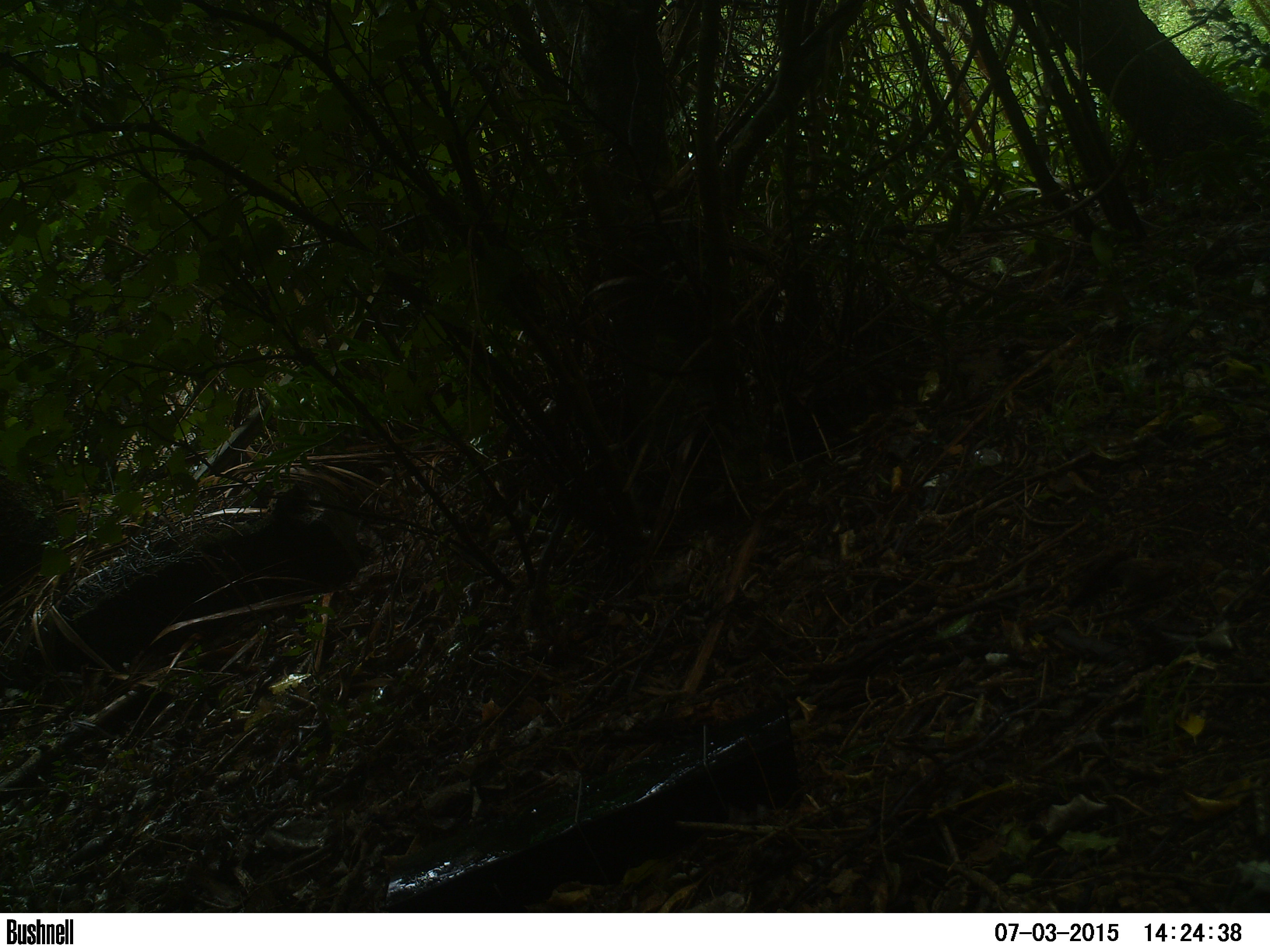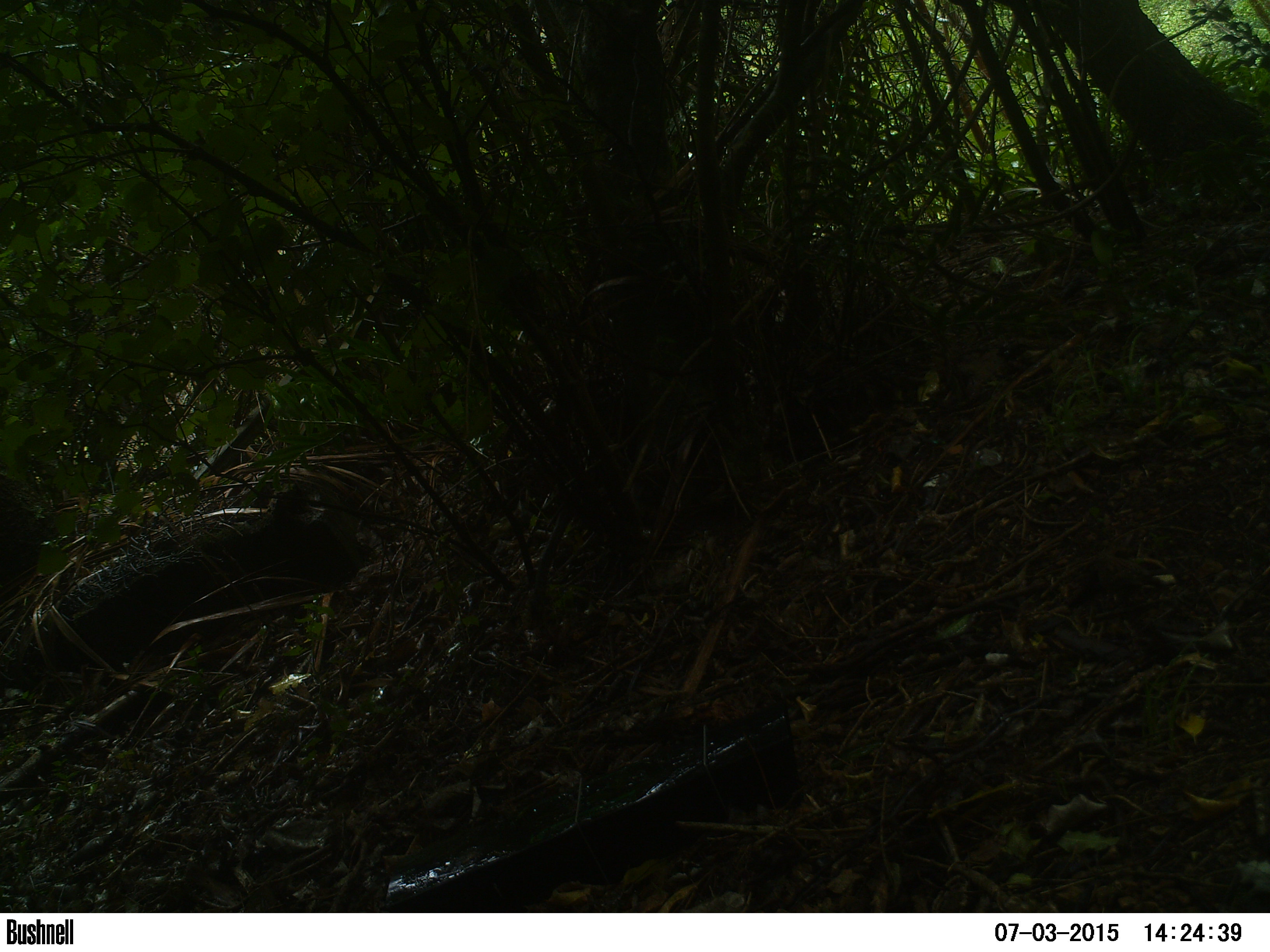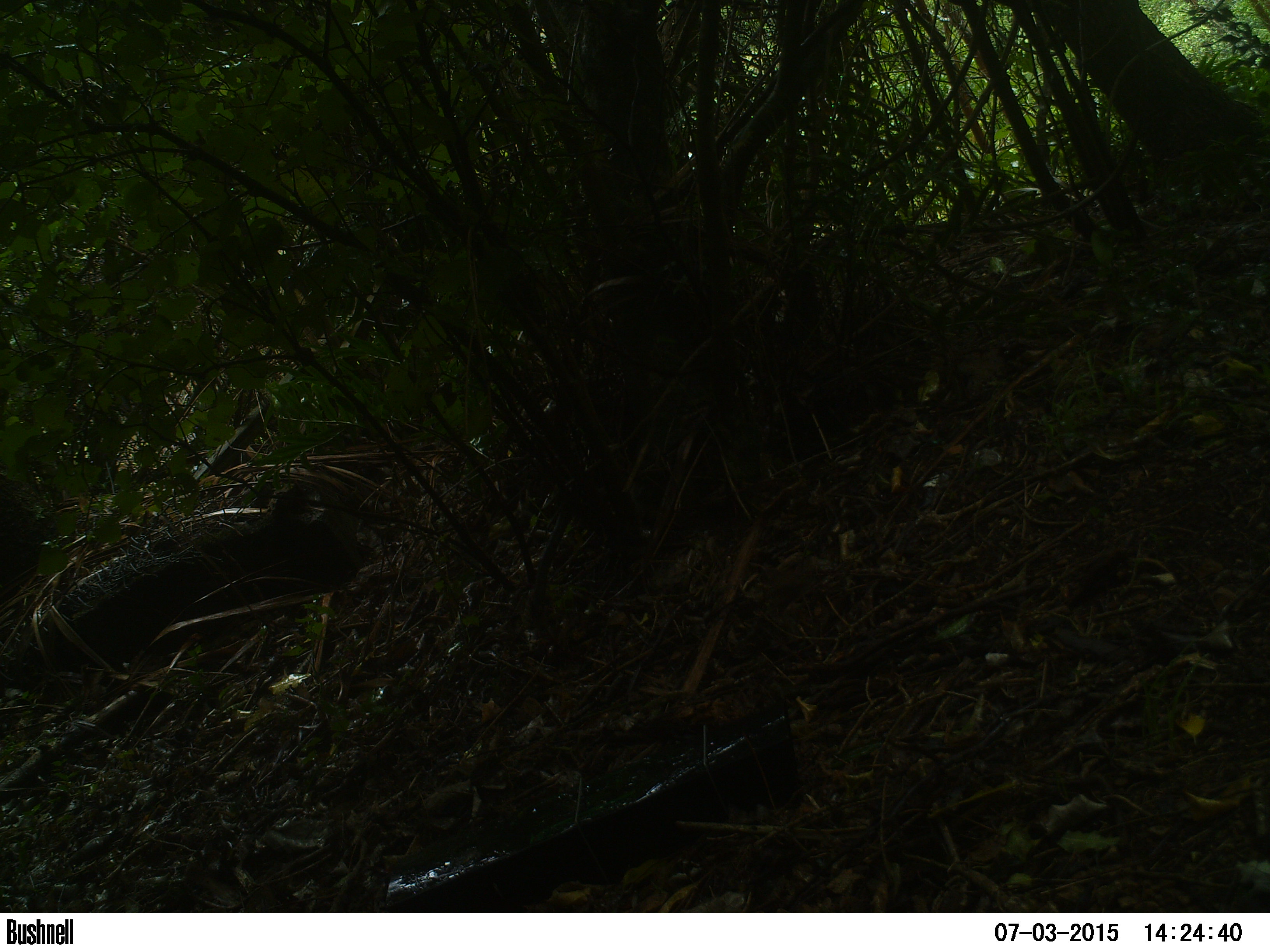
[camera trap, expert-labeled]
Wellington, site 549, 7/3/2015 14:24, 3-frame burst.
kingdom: Animalia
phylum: Chordata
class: Aves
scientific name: Aves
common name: bird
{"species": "bird (Aves)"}